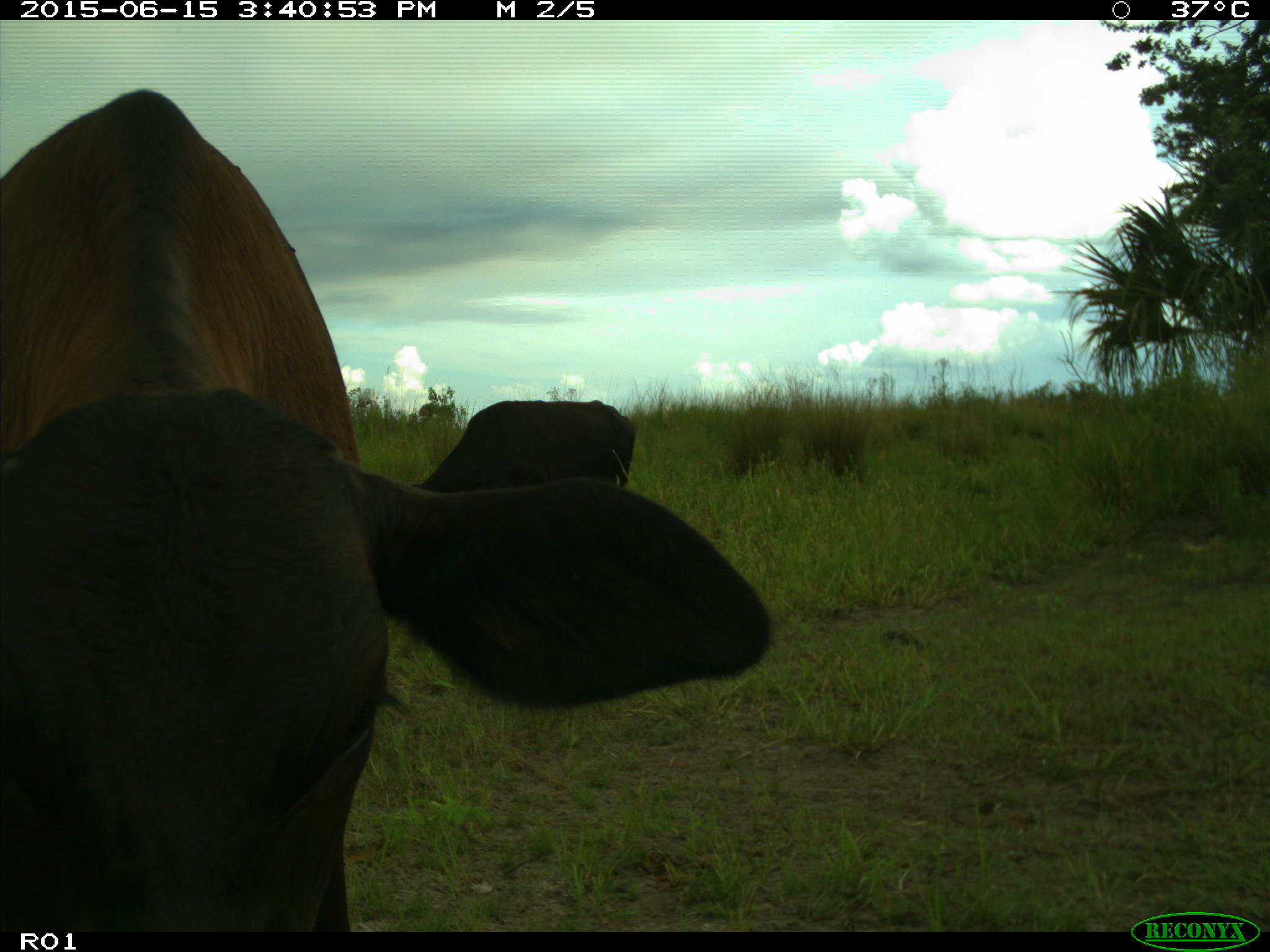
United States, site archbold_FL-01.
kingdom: Animalia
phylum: Chordata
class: Mammalia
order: Artiodactyla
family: Bovidae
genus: Bos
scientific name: Bos taurus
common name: domestic cow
Bos taurus (domestic cow).